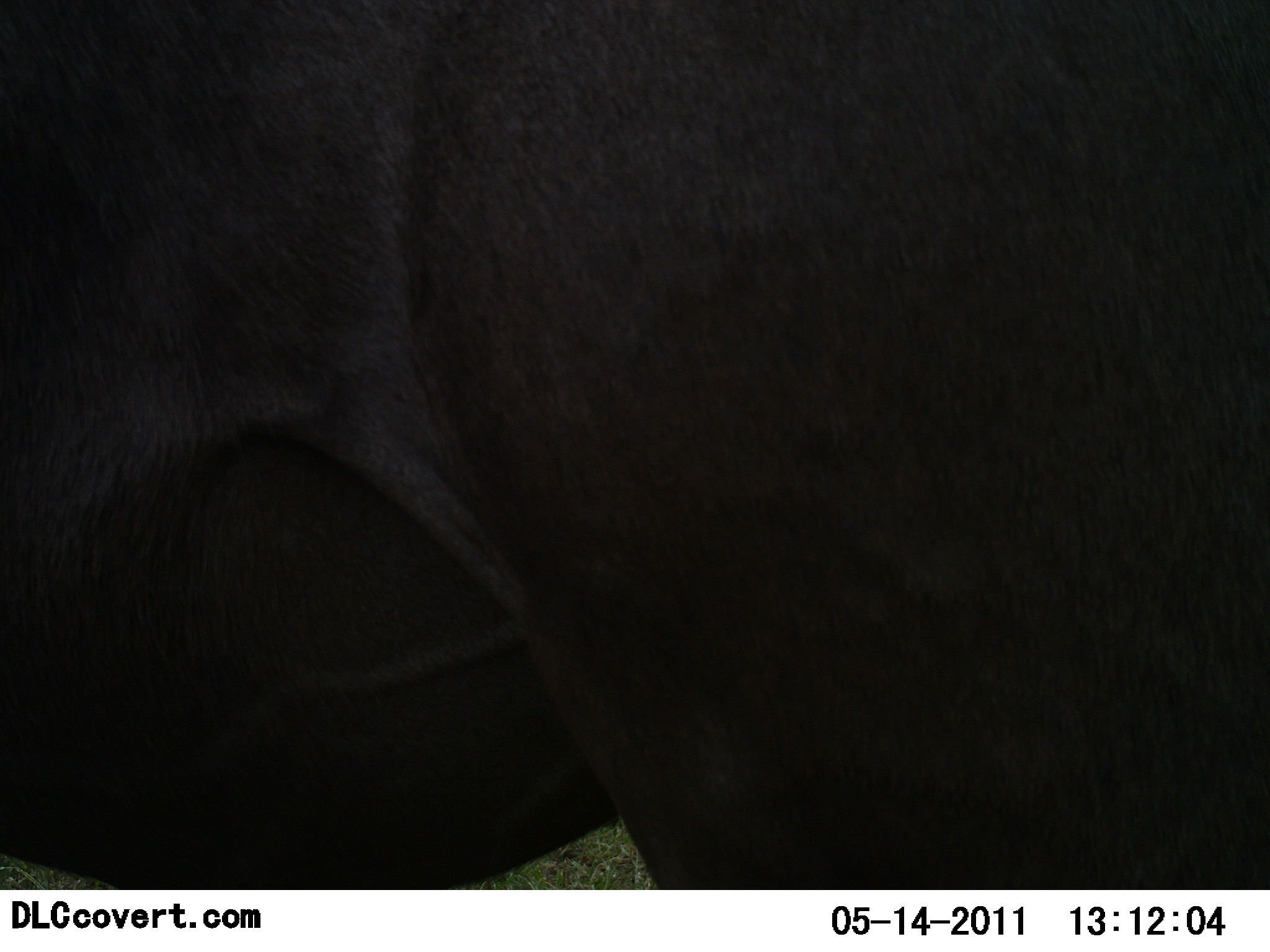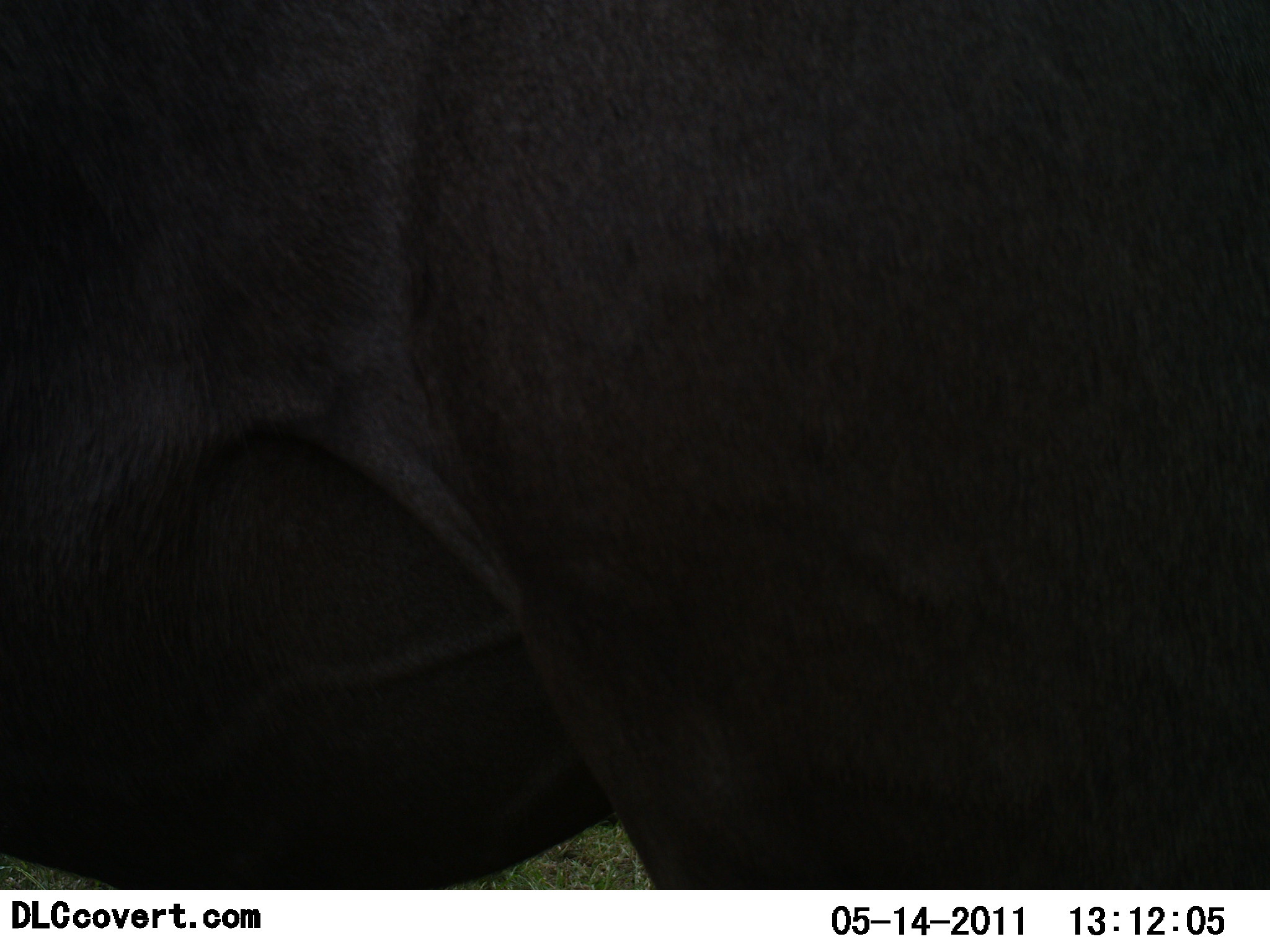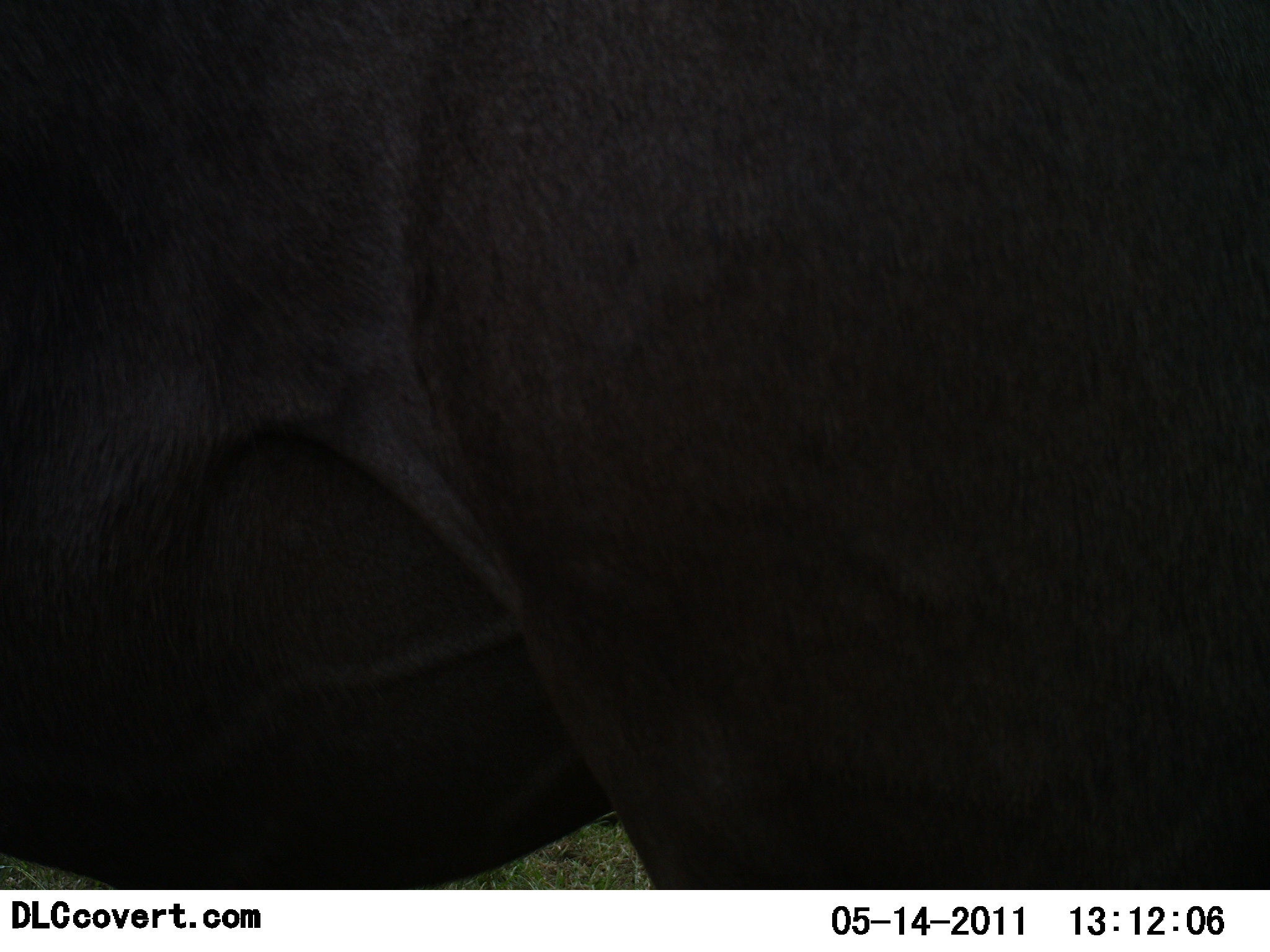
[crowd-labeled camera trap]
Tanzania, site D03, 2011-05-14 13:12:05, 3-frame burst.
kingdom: Animalia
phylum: Chordata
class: Mammalia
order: Artiodactyla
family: Bovidae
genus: Syncerus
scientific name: Syncerus caffer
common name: cape buffalo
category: buffalo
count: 1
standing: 100%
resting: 0%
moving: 0%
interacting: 0%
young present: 0%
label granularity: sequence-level